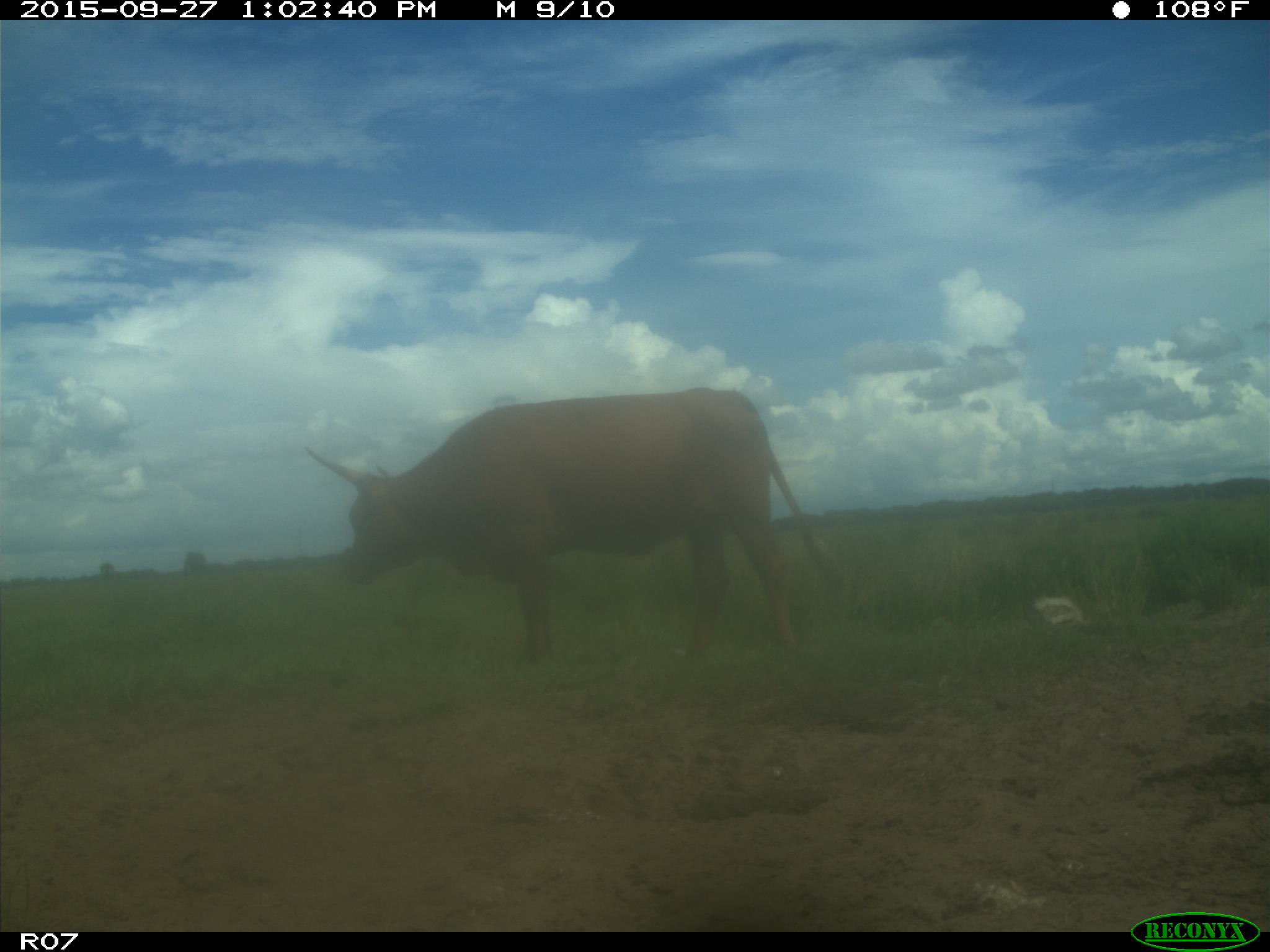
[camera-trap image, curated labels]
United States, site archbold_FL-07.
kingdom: Animalia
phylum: Chordata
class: Mammalia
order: Artiodactyla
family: Bovidae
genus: Bos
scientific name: Bos taurus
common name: domestic cow